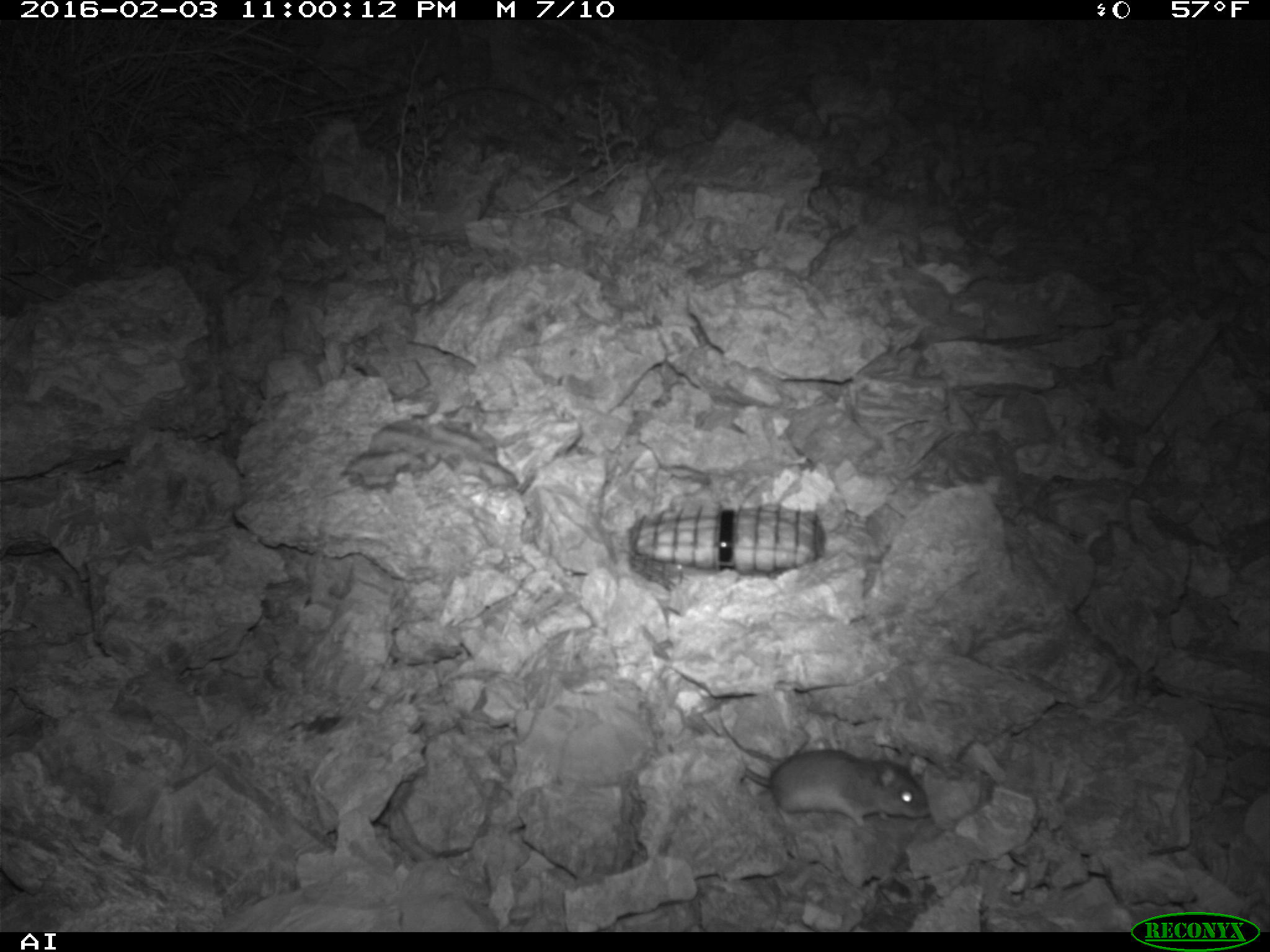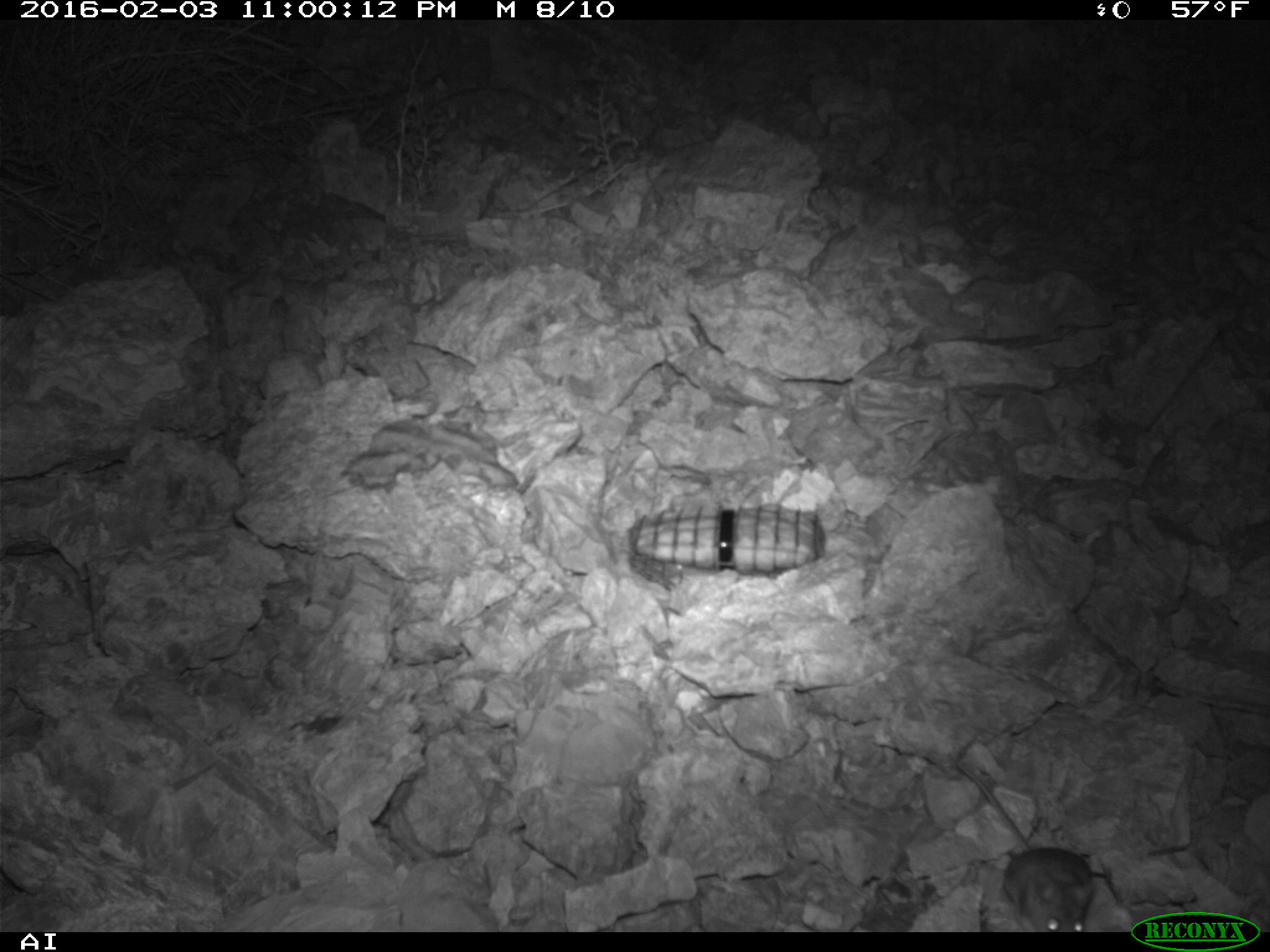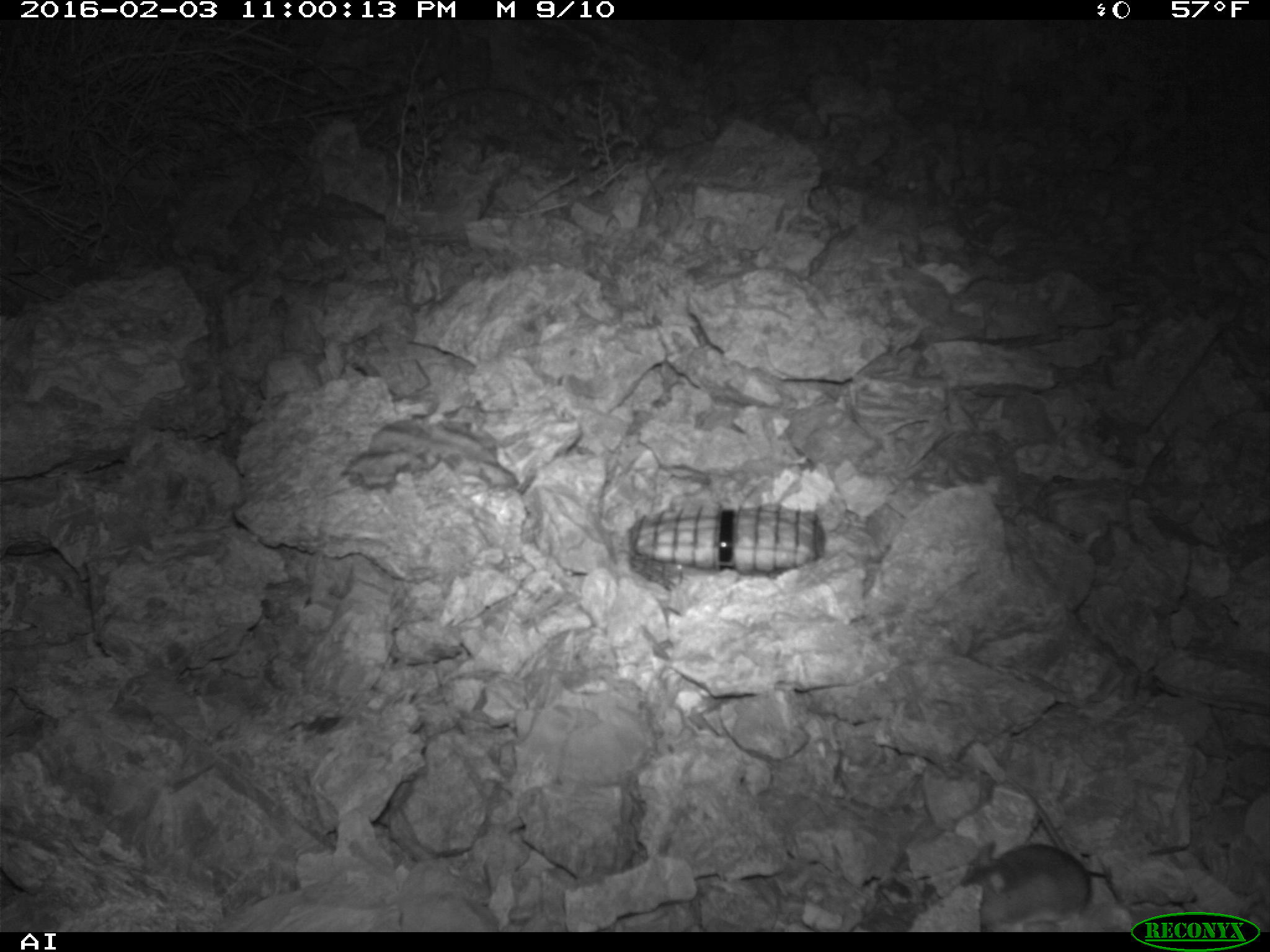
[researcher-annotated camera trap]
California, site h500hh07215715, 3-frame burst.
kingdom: Animalia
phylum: Chordata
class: Mammalia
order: Rodentia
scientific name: Rodentia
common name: rodent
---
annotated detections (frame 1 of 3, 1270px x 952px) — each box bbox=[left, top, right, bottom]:
rodent: bbox=[694, 713, 928, 827]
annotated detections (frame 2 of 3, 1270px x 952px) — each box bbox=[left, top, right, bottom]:
rodent: bbox=[949, 757, 1092, 932]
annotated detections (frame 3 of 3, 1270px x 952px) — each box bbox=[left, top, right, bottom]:
rodent: bbox=[959, 775, 1092, 931]